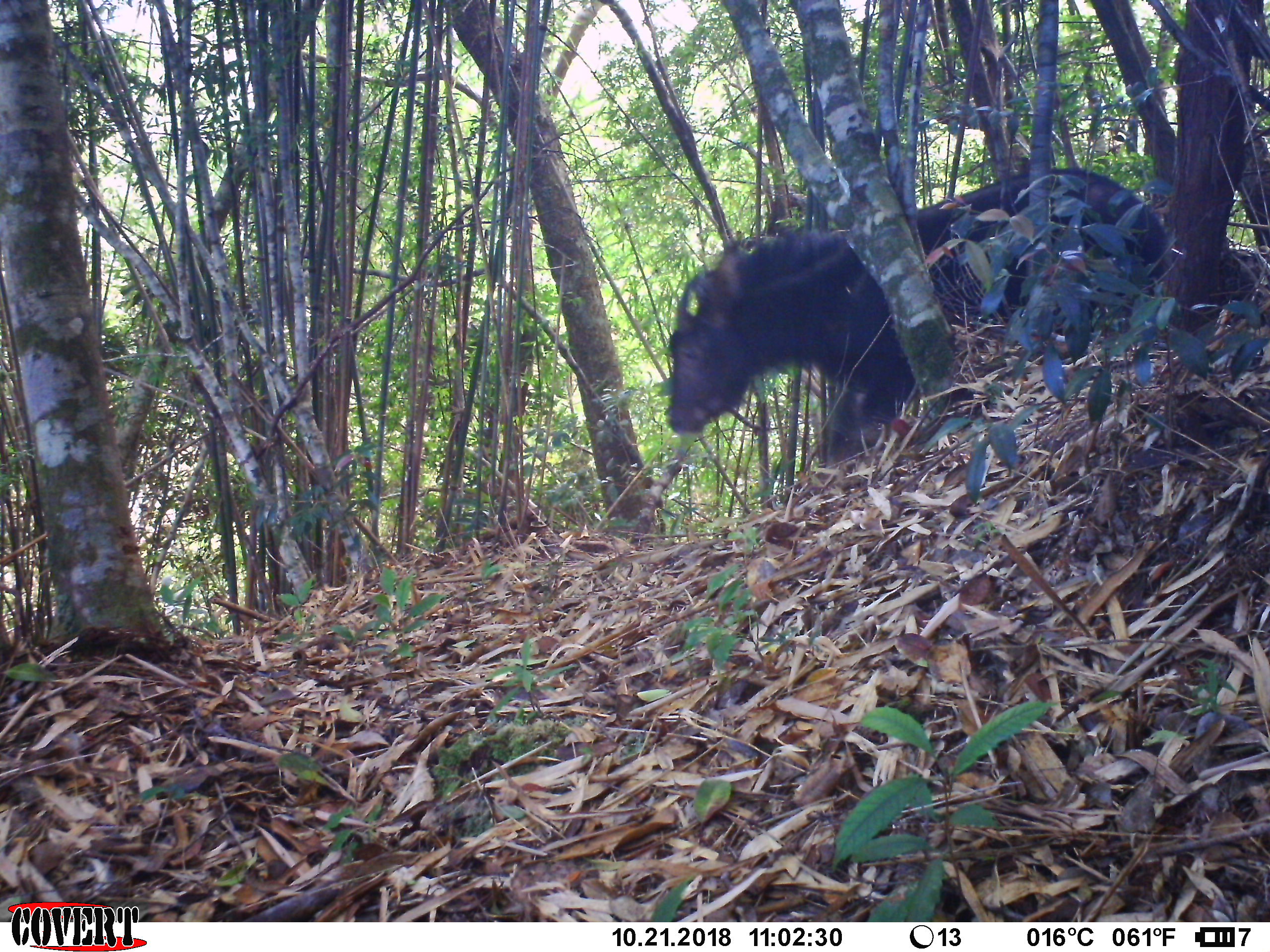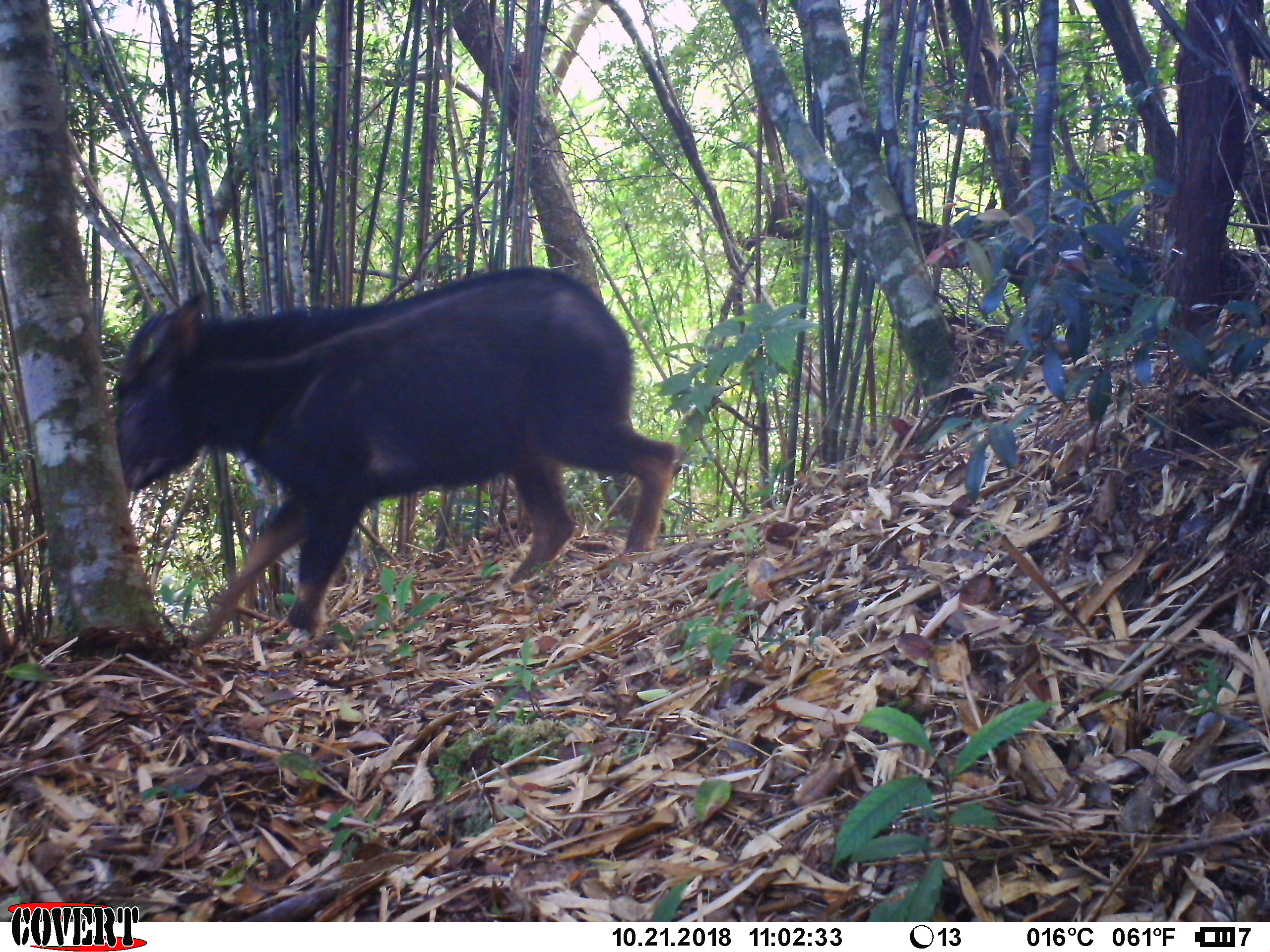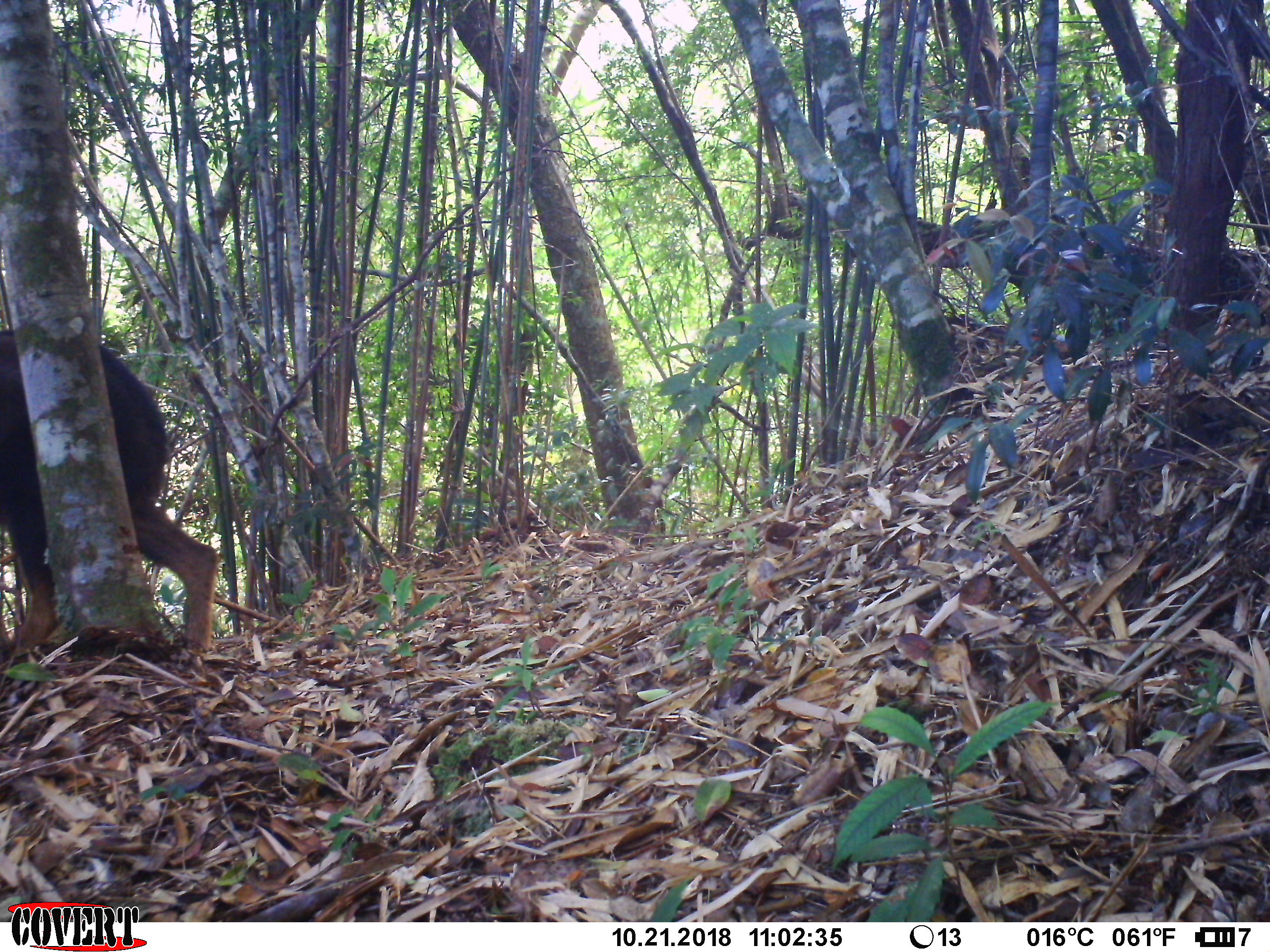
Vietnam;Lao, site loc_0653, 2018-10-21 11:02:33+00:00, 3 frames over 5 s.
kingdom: Animalia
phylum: Chordata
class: Mammalia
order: Artiodactyla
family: Bovidae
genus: Capricornis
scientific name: Capricornis sumatraensis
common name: chinese serow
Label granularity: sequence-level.